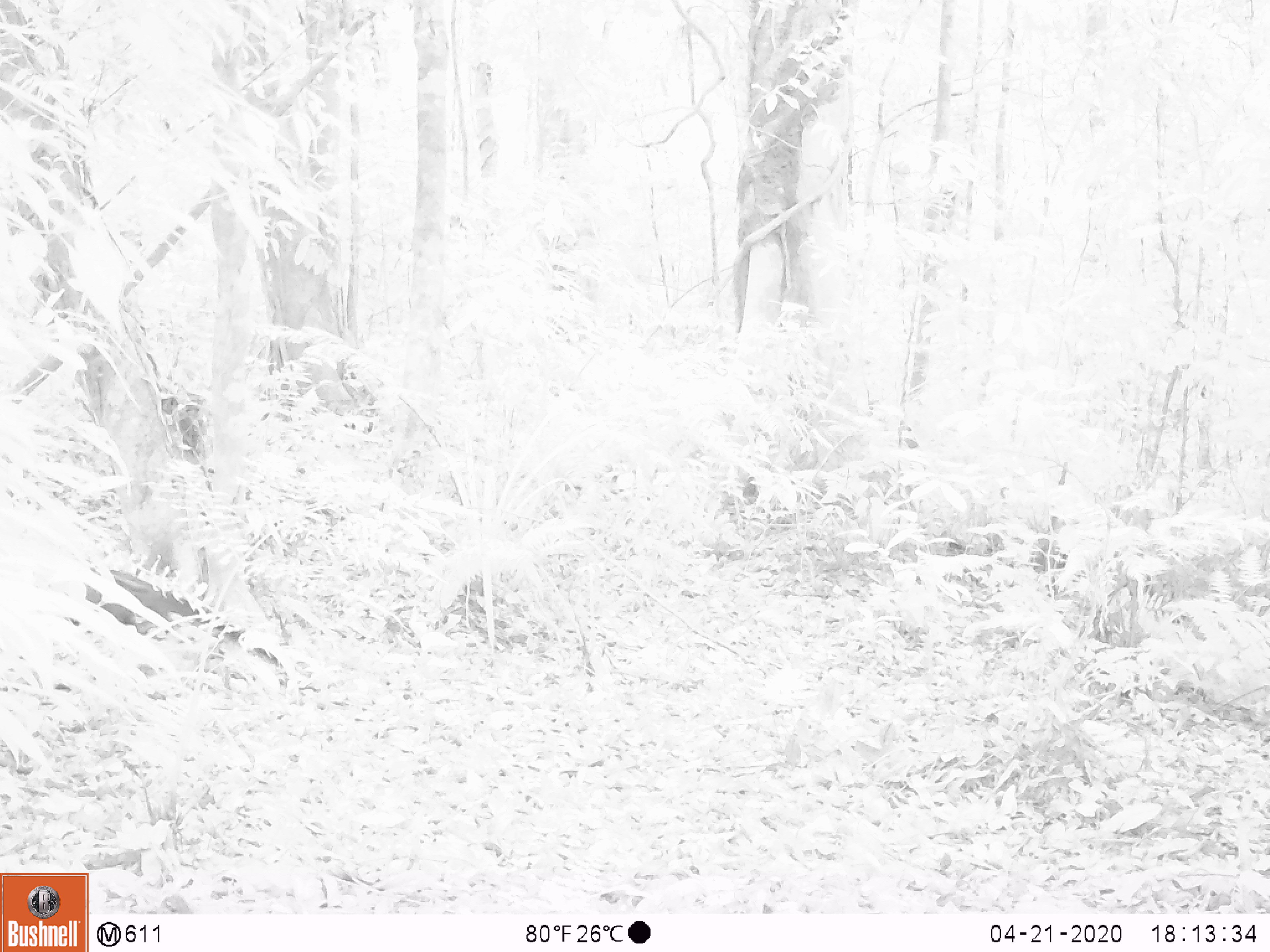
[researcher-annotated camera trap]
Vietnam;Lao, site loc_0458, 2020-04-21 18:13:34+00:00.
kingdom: Animalia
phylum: Chordata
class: Mammalia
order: Carnivora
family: Viverridae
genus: Paradoxurus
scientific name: Paradoxurus hermaphroditus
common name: common palm civet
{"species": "common palm civet (Paradoxurus hermaphroditus)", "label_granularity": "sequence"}